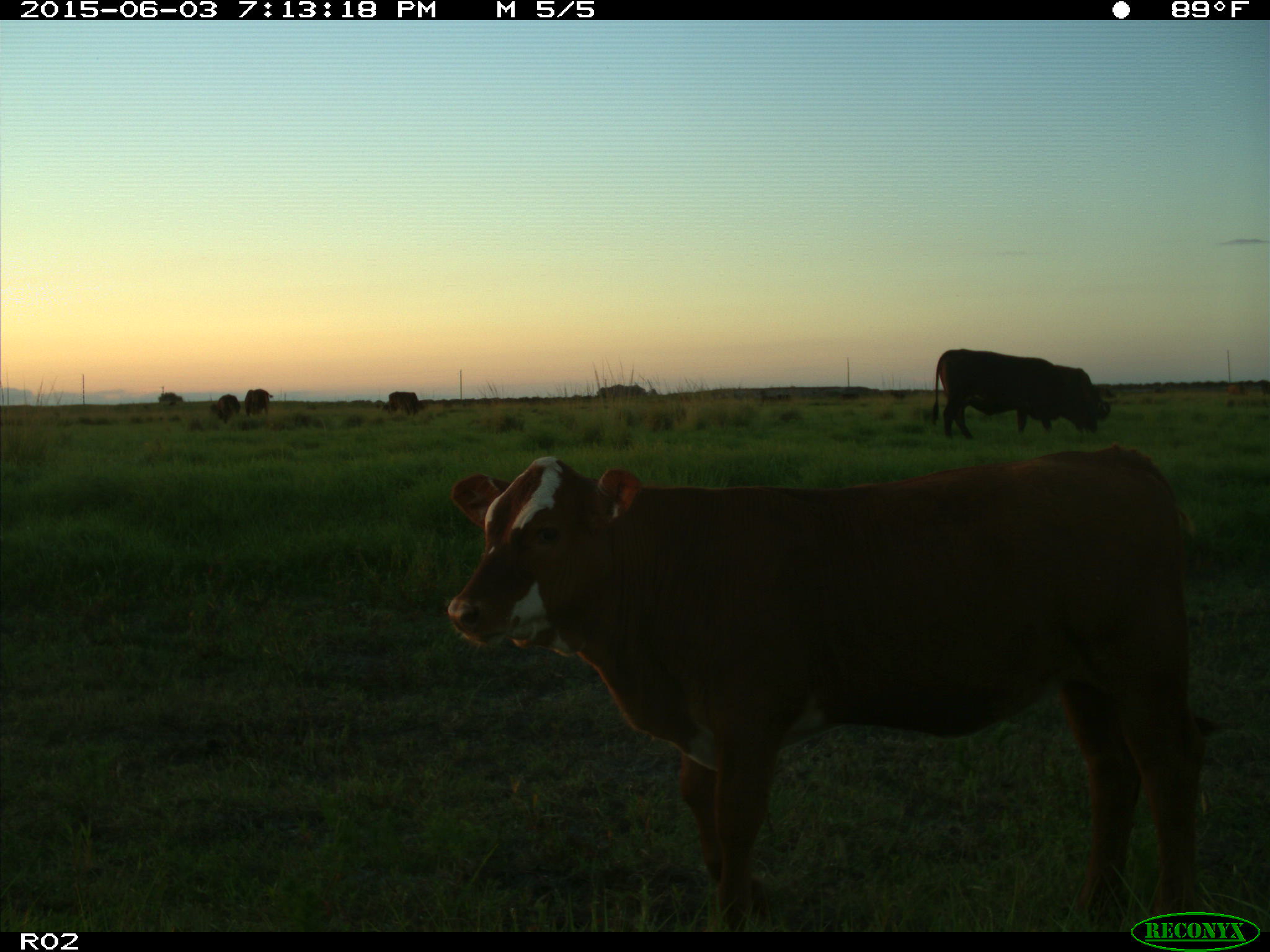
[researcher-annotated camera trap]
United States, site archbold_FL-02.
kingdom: Animalia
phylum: Chordata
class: Mammalia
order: Artiodactyla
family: Bovidae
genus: Bos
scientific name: Bos taurus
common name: domestic cow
Bos taurus (domestic cow).